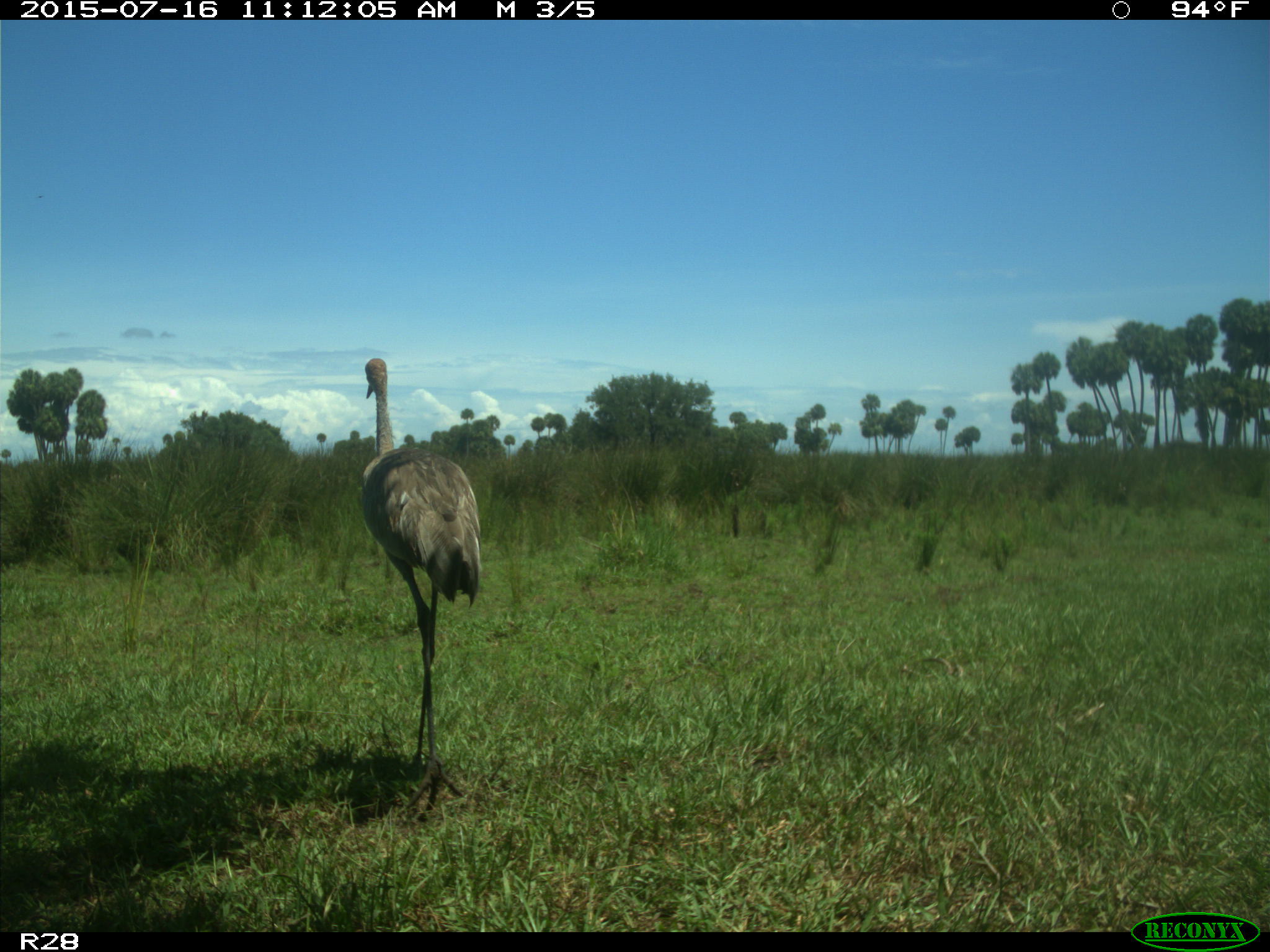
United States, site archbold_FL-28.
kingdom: Animalia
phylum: Chordata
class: Aves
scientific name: Aves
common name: birds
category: unidentified bird